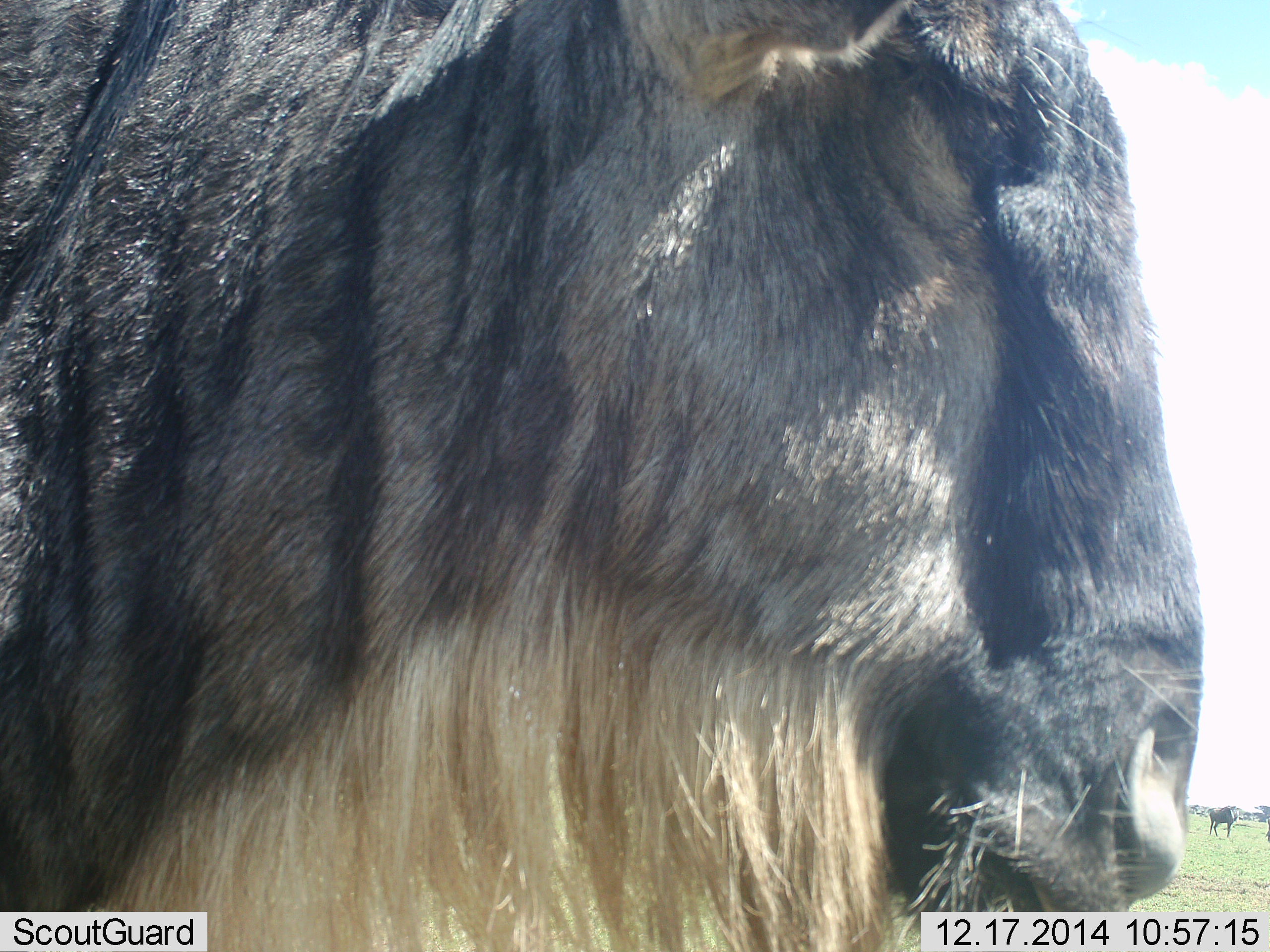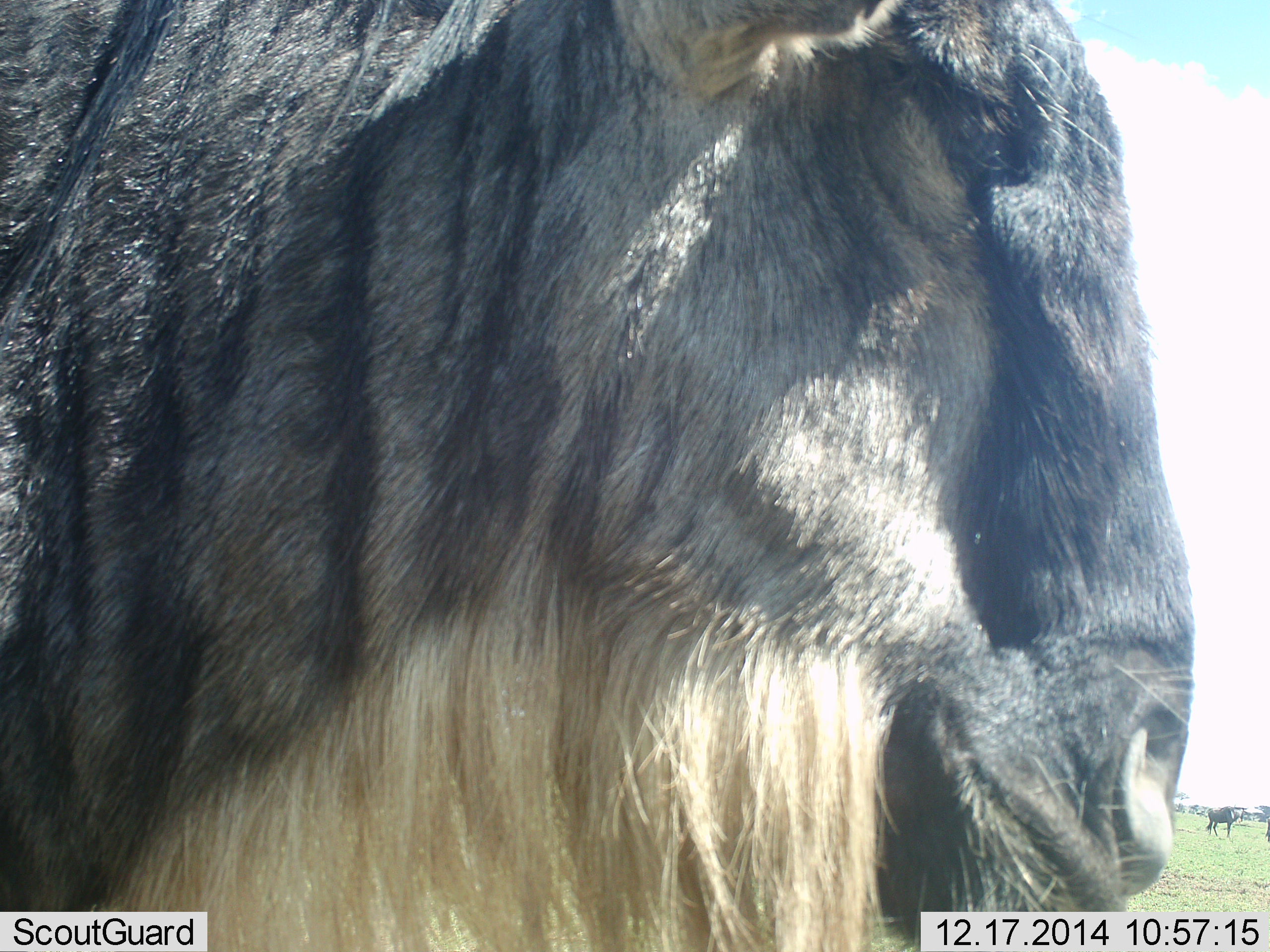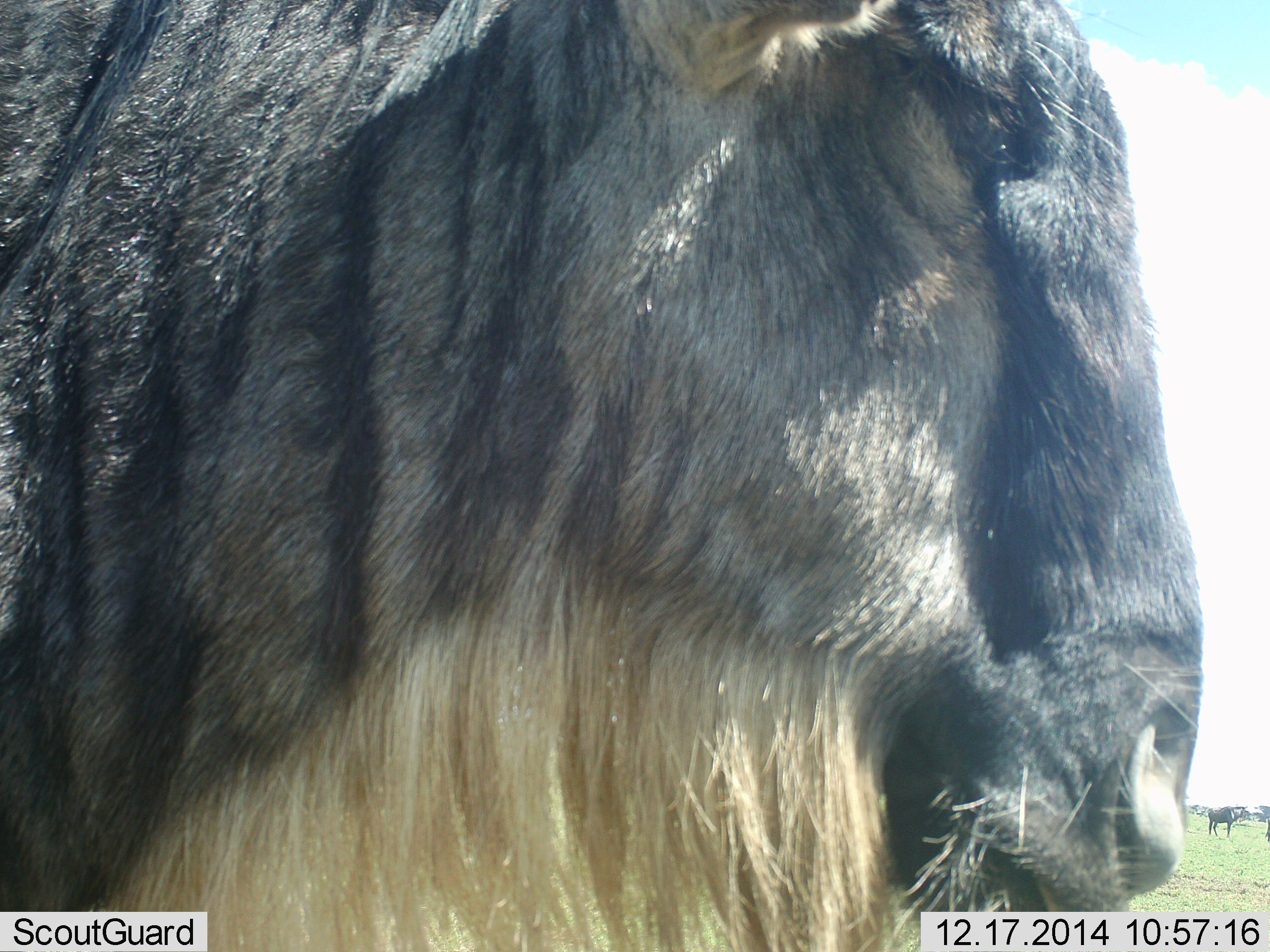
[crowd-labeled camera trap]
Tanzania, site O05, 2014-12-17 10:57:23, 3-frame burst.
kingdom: Animalia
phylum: Chordata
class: Mammalia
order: Artiodactyla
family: Bovidae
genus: Connochaetes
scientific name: Connochaetes taurinus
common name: blue wildebeest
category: wildebeest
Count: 2.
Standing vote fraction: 80%.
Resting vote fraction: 0%.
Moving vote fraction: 0%.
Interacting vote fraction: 0%.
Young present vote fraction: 0%.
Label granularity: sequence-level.